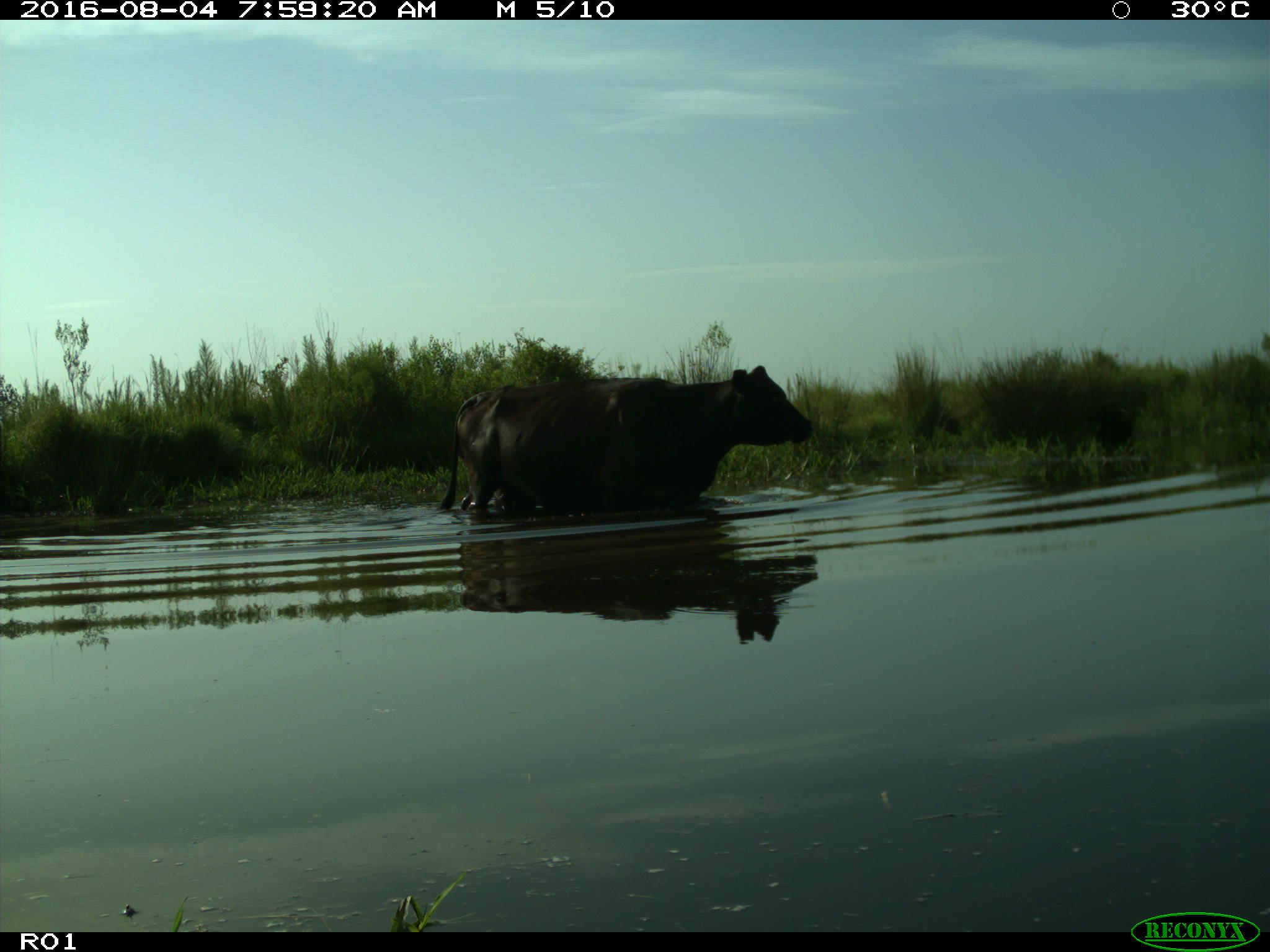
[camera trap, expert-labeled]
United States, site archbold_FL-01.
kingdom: Animalia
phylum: Chordata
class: Mammalia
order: Artiodactyla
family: Bovidae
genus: Bos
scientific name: Bos taurus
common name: domestic cow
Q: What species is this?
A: Bos taurus (domestic cow).